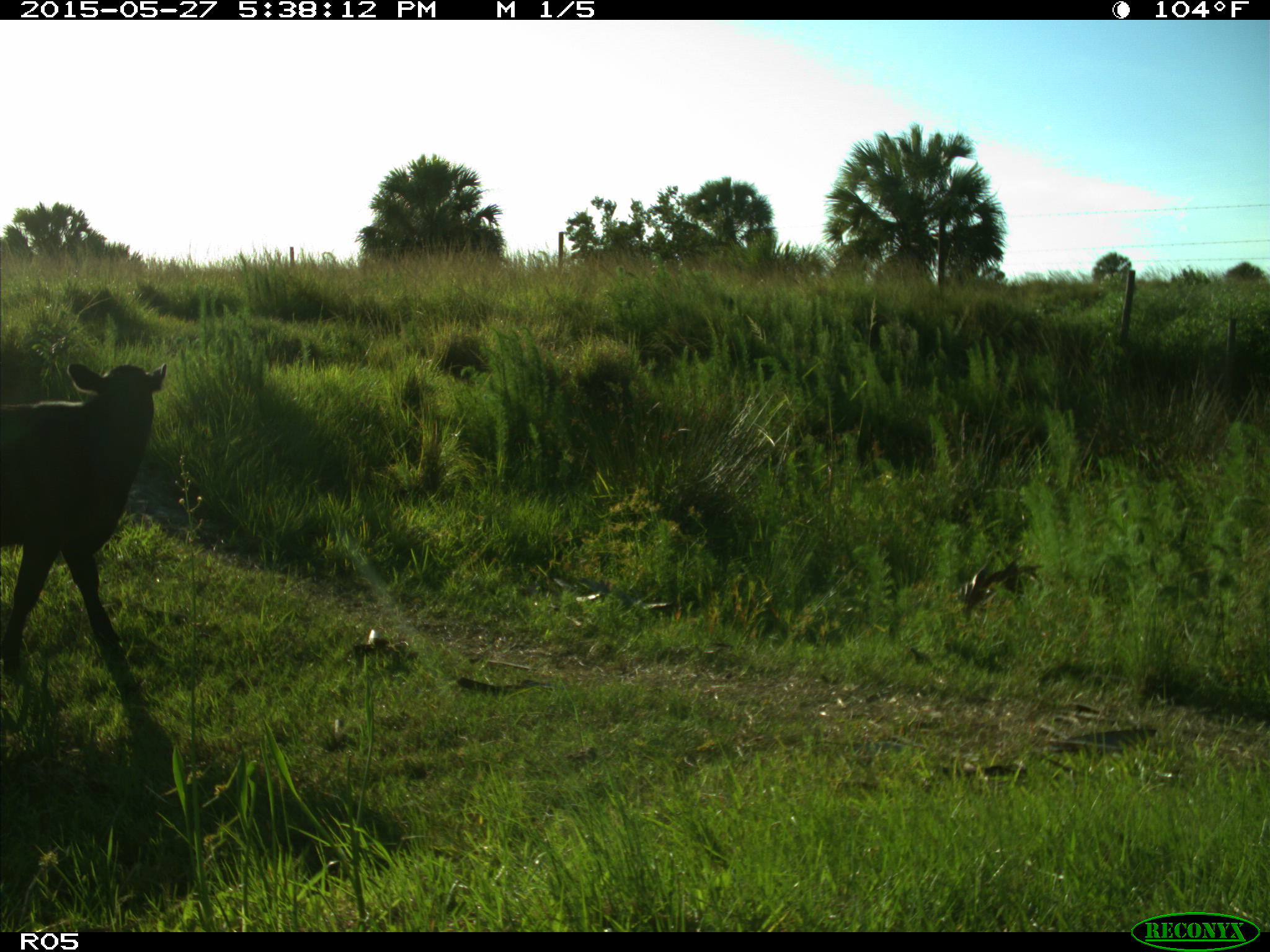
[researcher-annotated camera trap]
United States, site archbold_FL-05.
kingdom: Animalia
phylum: Chordata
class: Mammalia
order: Artiodactyla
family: Bovidae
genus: Bos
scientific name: Bos taurus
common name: domestic cow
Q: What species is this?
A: Bos taurus (domestic cow).